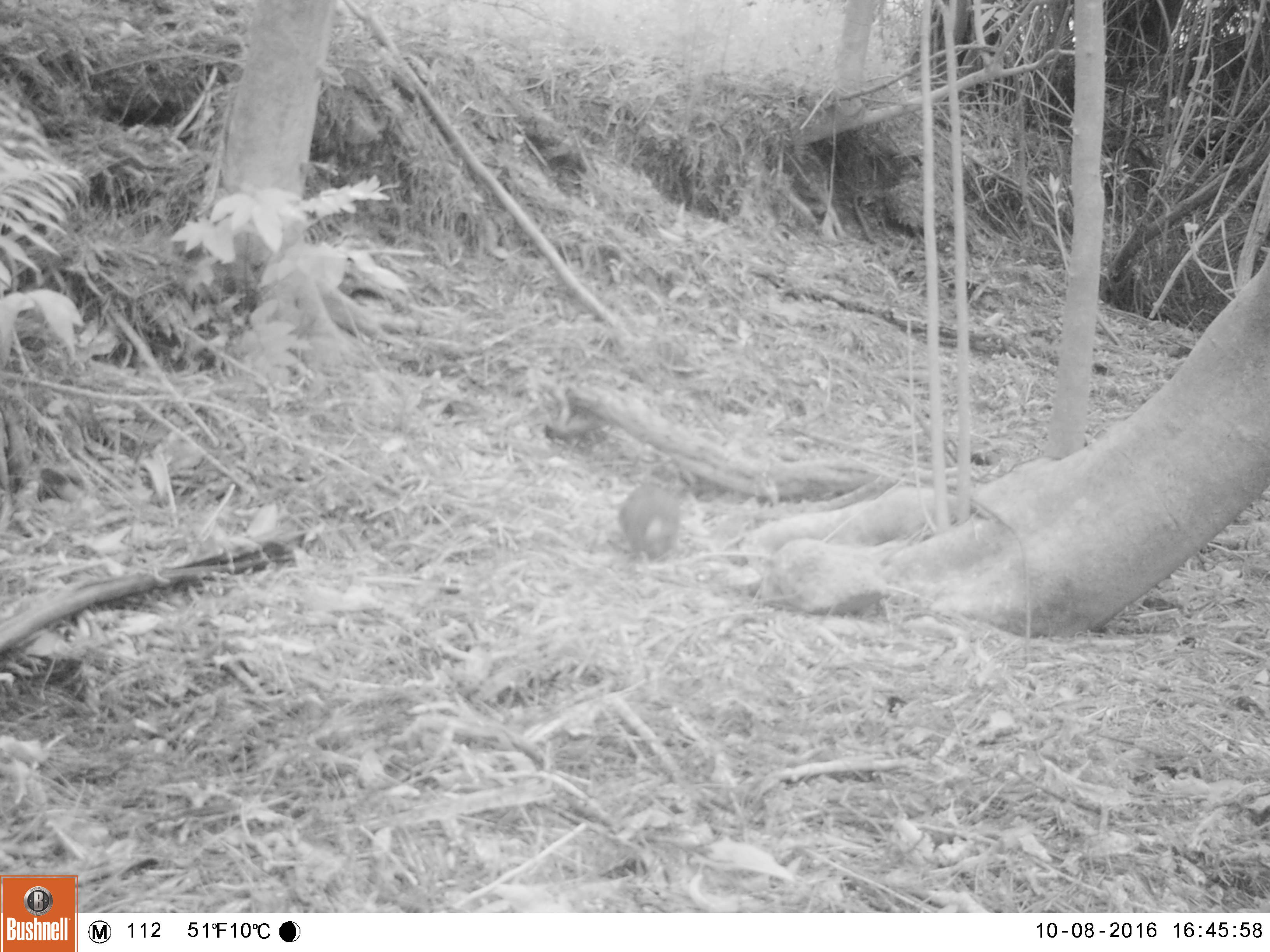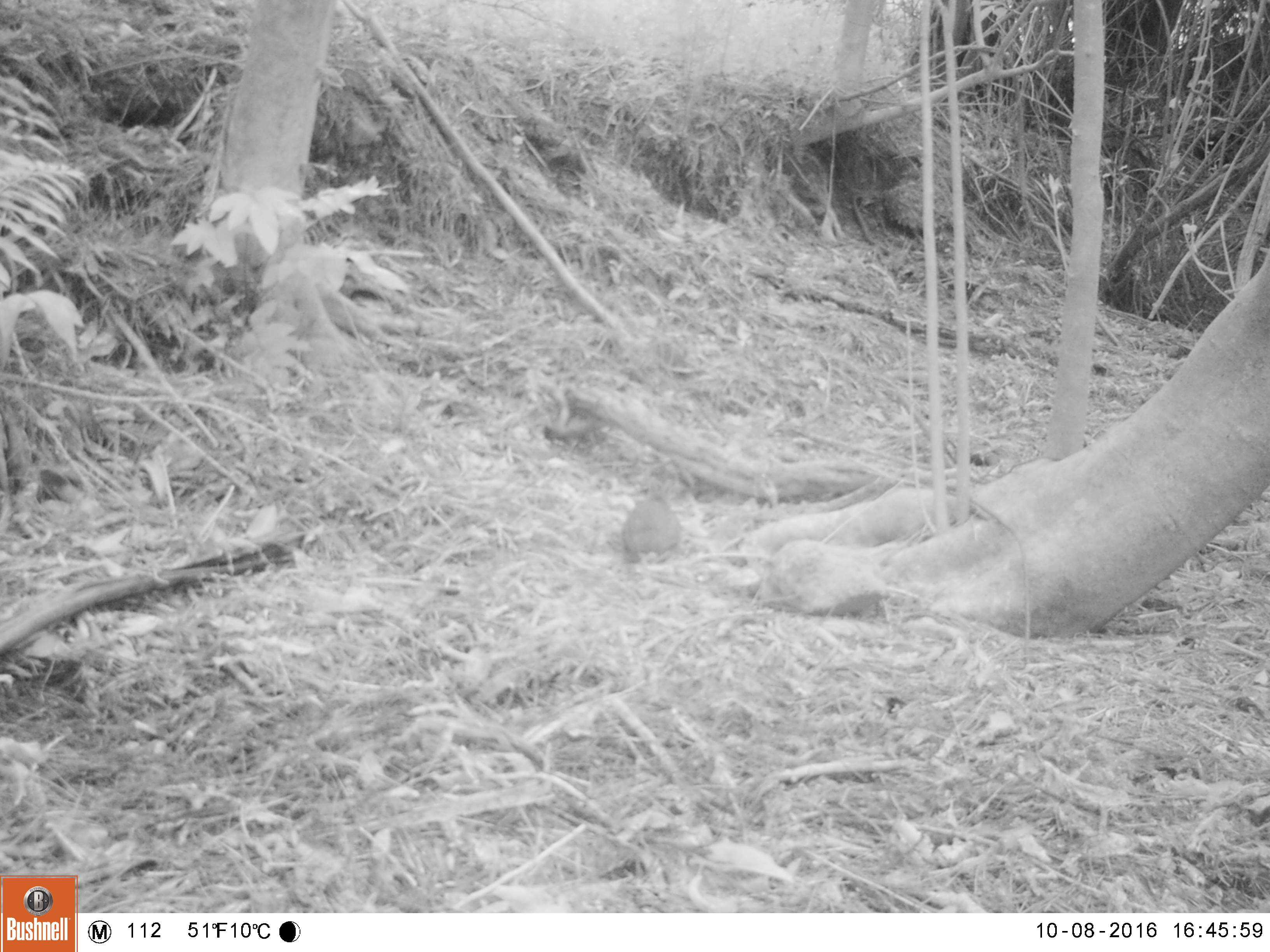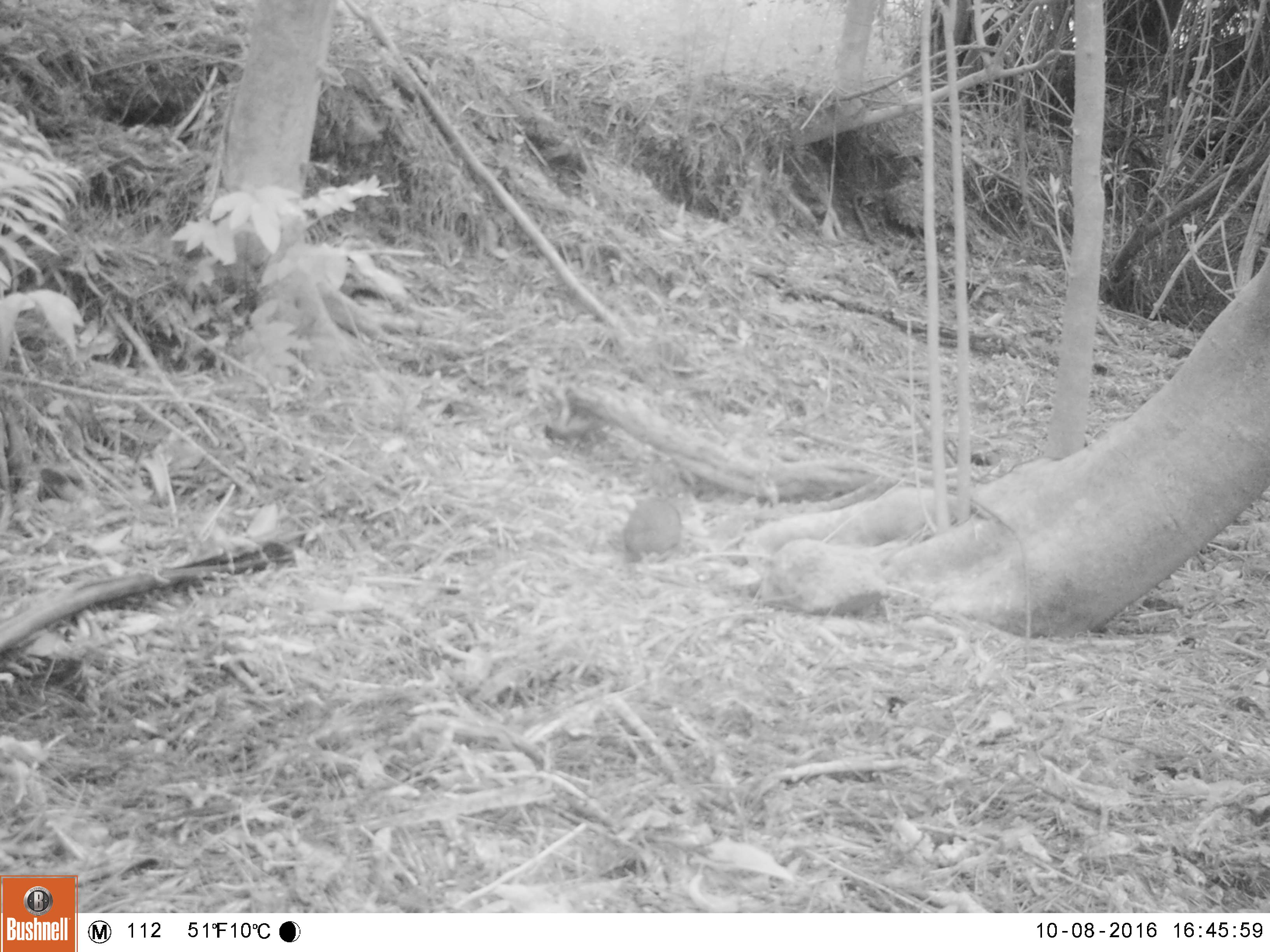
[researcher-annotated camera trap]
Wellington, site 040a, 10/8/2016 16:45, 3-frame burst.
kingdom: Animalia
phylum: Chordata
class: Mammalia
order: Lagomorpha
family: Leporidae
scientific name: Leporidae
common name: rabbit